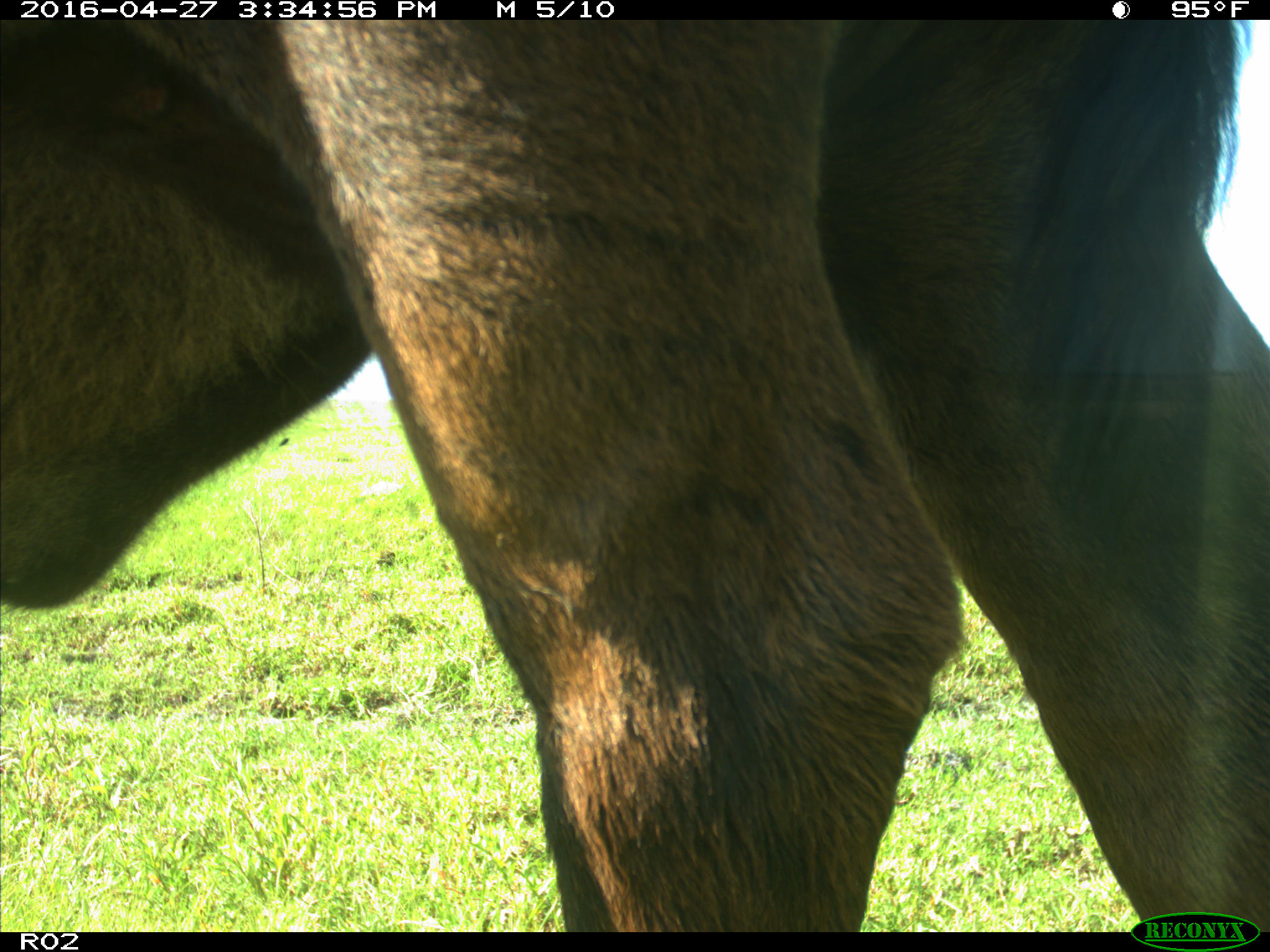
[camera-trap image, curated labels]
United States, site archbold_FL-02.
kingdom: Animalia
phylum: Chordata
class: Mammalia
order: Artiodactyla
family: Bovidae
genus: Bos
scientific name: Bos taurus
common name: domestic cow